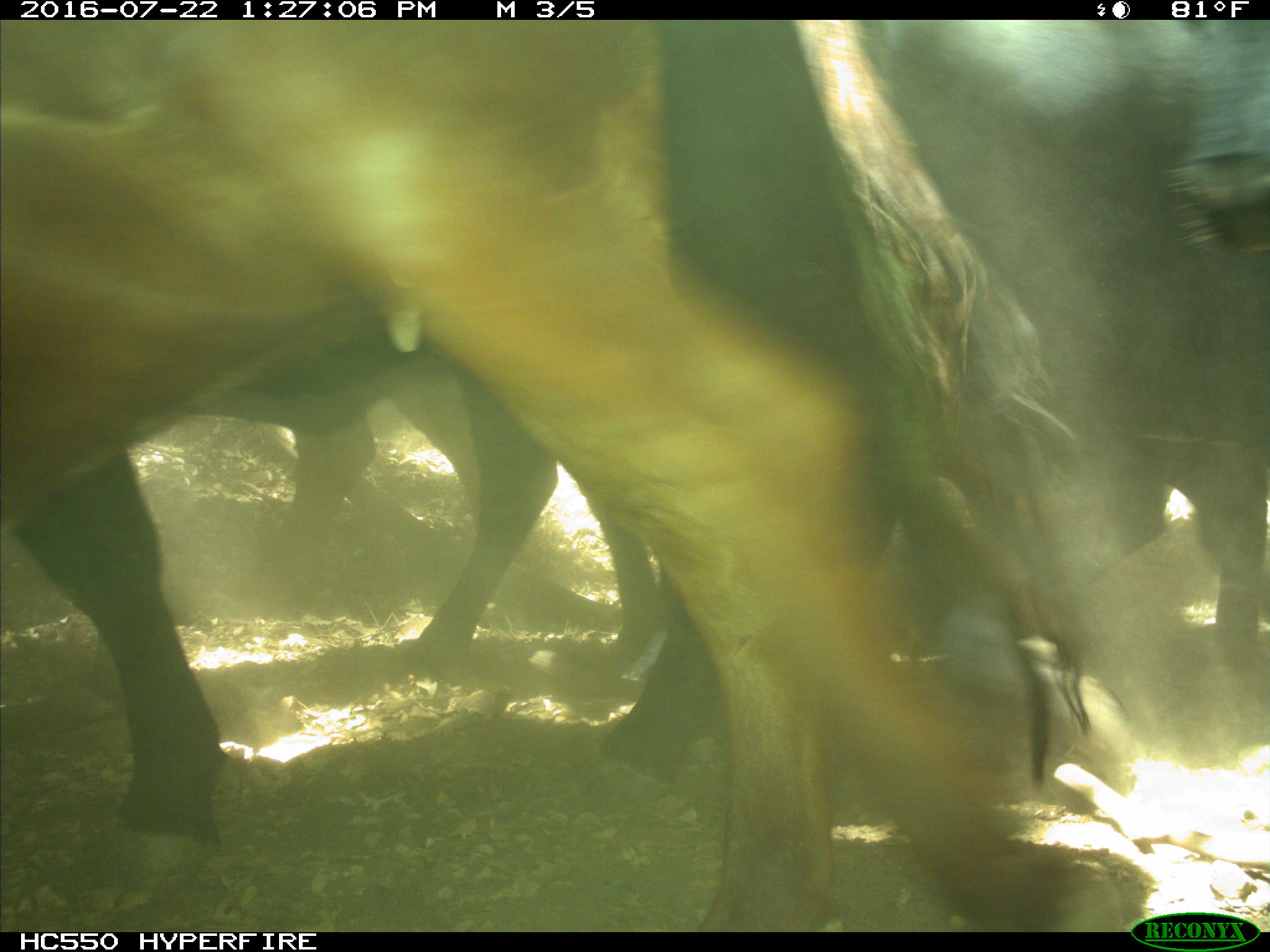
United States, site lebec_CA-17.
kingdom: Animalia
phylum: Chordata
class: Mammalia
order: Artiodactyla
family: Bovidae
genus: Bos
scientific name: Bos taurus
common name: domestic cow